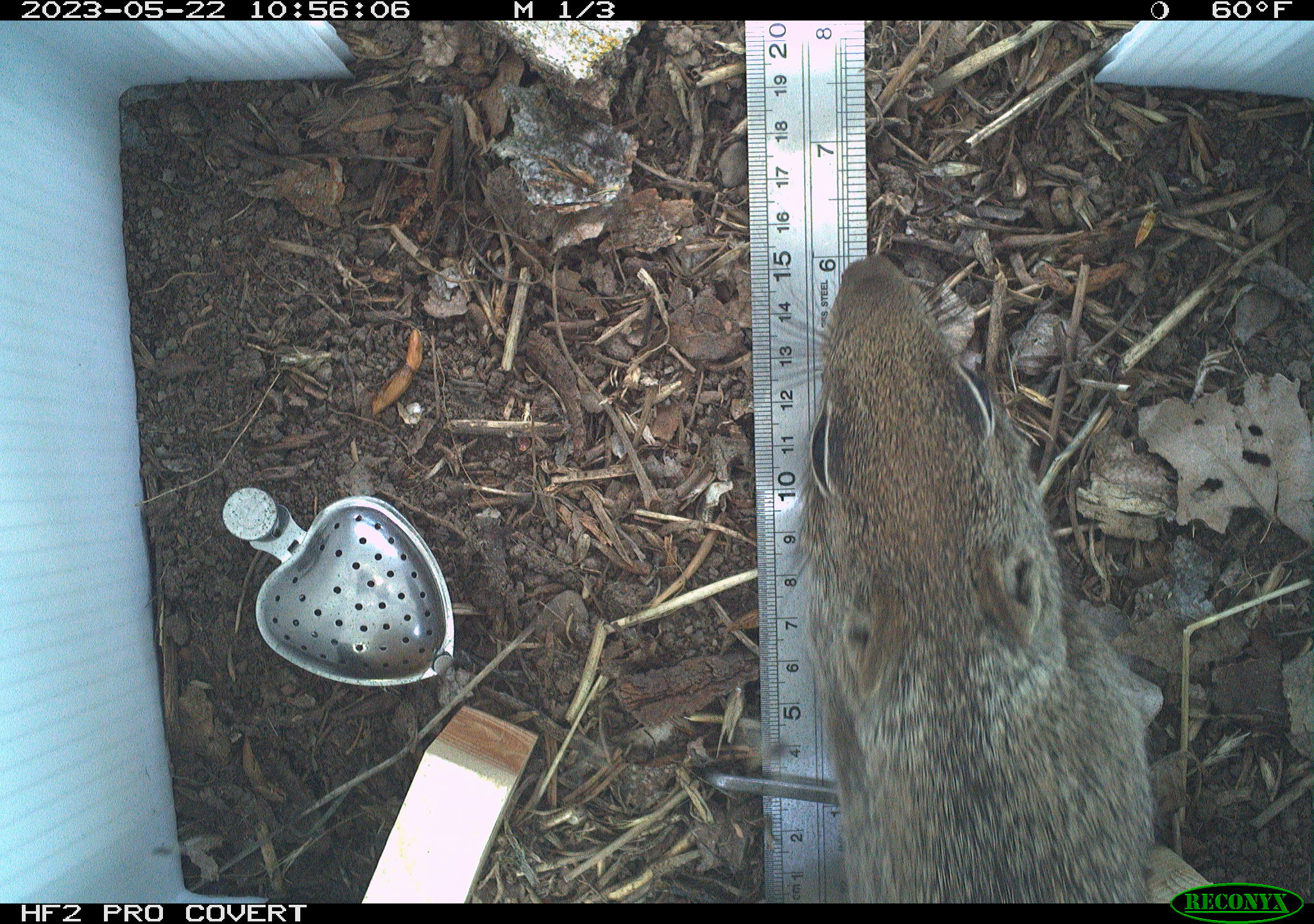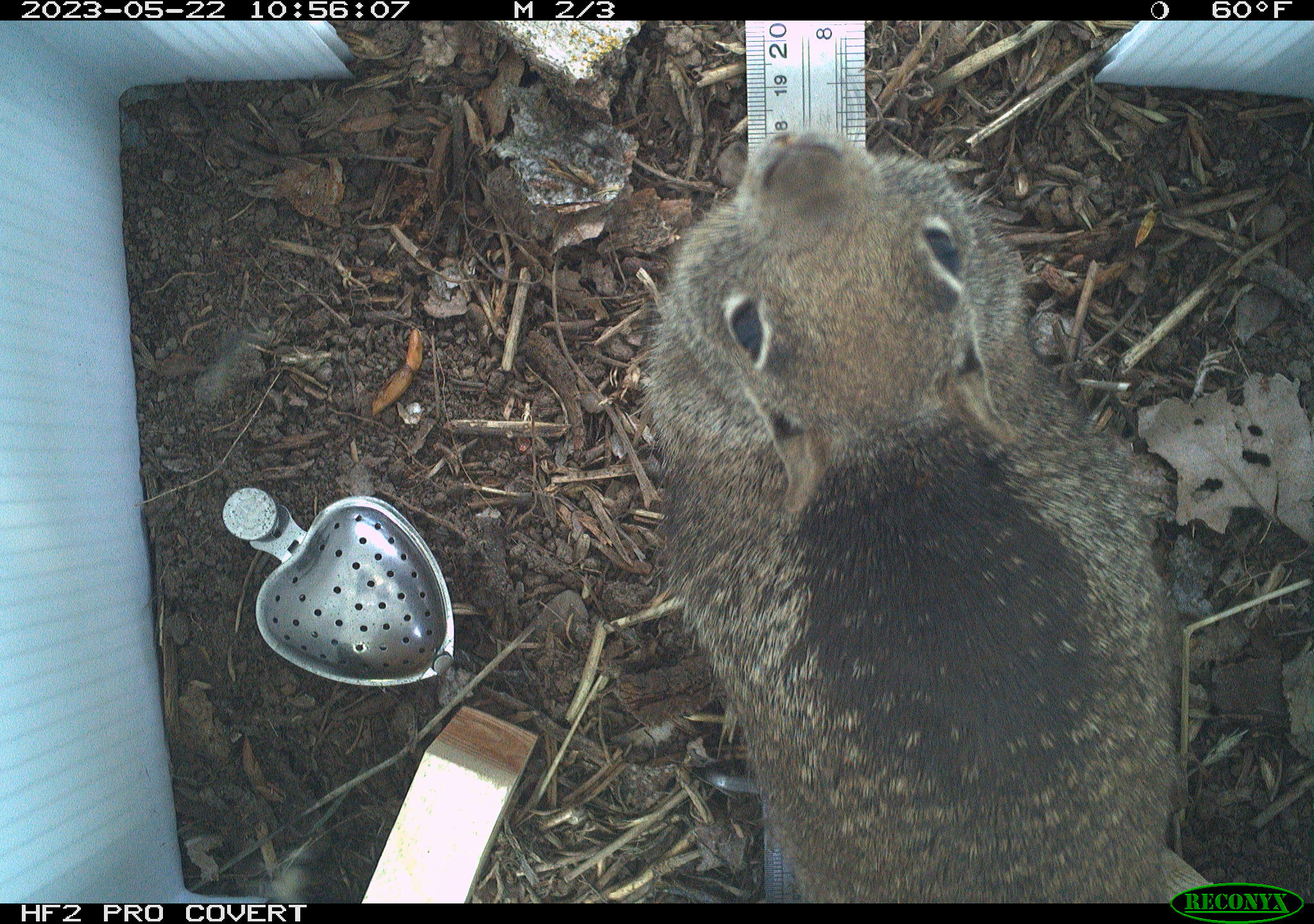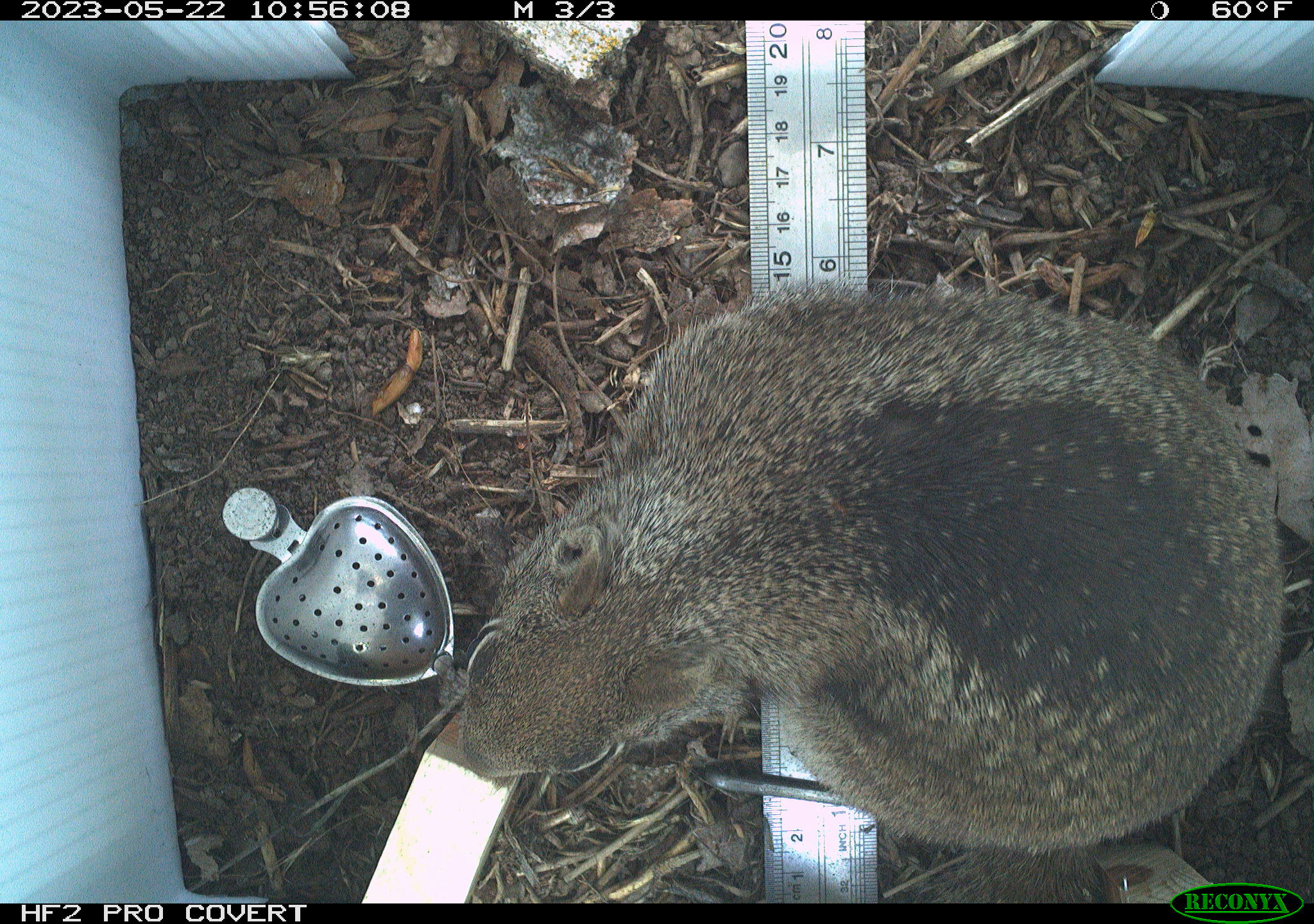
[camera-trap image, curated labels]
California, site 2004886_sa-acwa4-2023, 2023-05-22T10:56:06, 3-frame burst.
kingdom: Animalia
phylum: Chordata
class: Mammalia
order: Rodentia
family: Sciuridae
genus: Otospermophilus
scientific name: Otospermophilus beecheyi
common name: california ground squirrel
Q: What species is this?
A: California ground squirrel (Otospermophilus beecheyi).